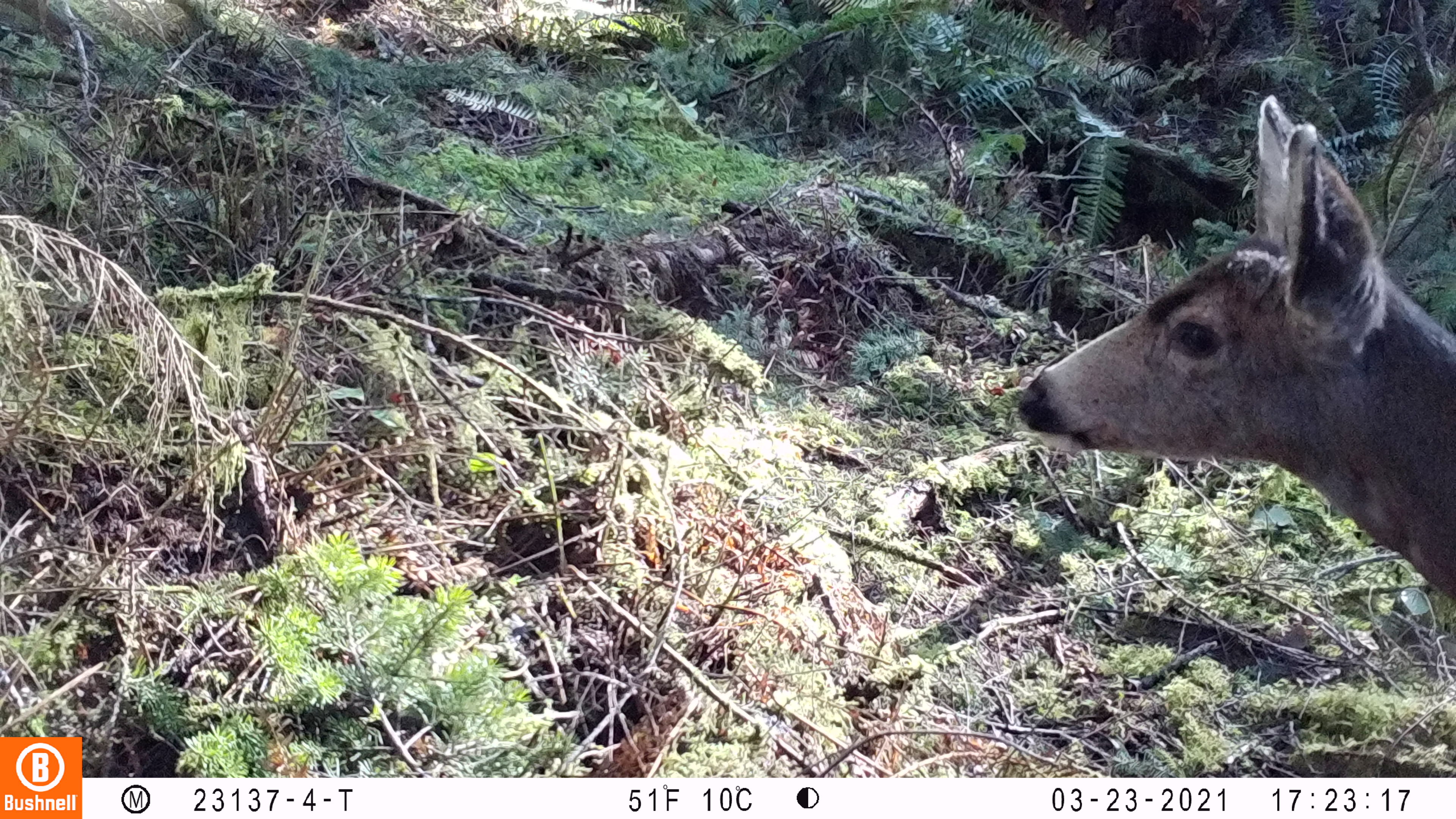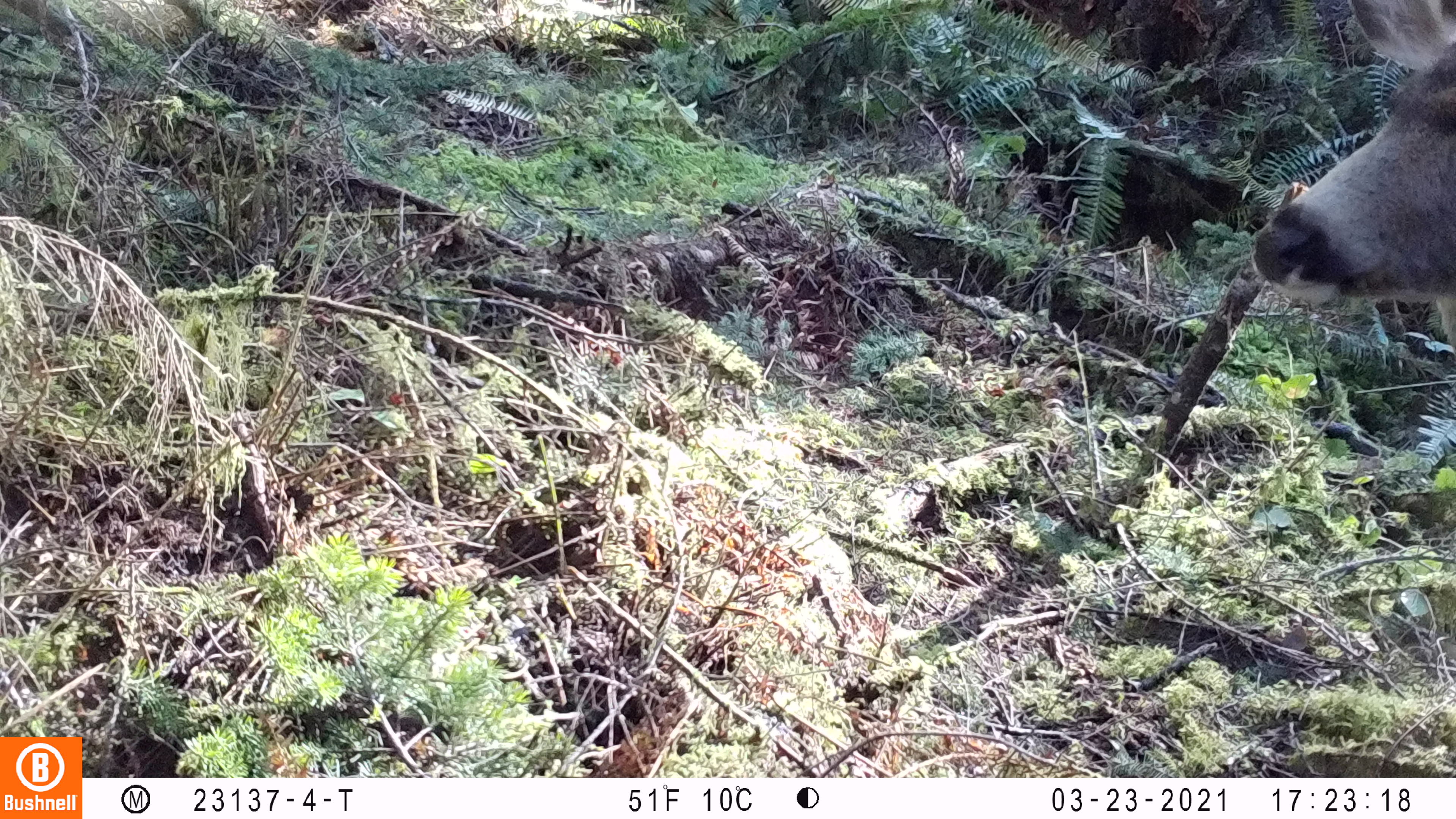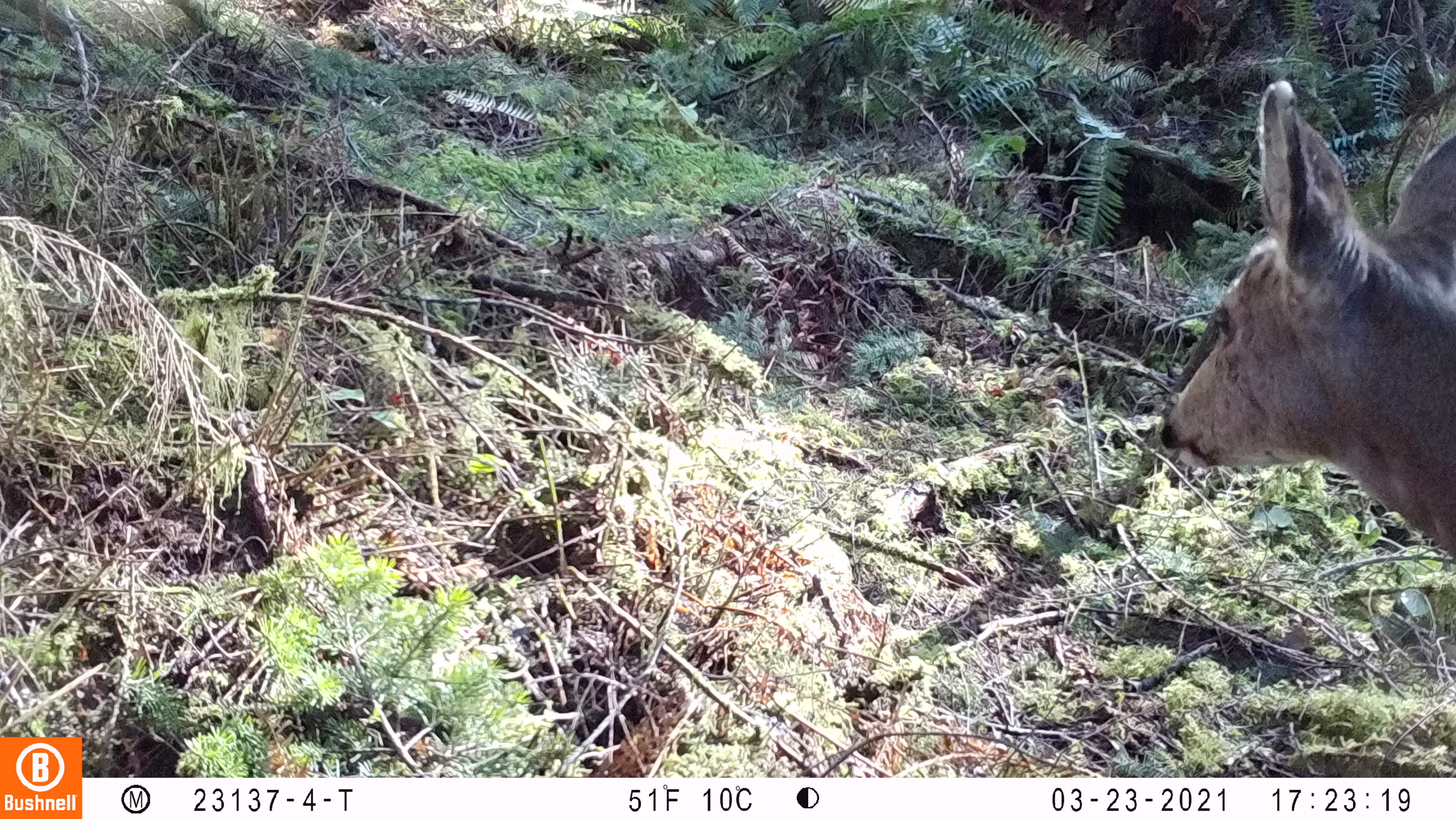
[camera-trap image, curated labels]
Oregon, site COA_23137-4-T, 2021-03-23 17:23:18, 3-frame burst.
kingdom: Animalia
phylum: Chordata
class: Mammalia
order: Artiodactyla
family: Cervidae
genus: Odocoileus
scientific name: Odocoileus hemionus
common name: black-tailed deer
Black-tailed deer (Odocoileus hemionus).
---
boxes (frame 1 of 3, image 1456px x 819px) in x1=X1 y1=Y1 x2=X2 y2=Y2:
black-tailed deer: x1=1015 y1=90 x2=1453 y2=611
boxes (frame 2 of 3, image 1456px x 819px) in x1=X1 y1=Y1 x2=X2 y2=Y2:
black-tailed deer: x1=1241 y1=0 x2=1454 y2=353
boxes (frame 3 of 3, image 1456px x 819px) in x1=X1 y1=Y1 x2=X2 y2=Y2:
black-tailed deer: x1=1150 y1=72 x2=1454 y2=574